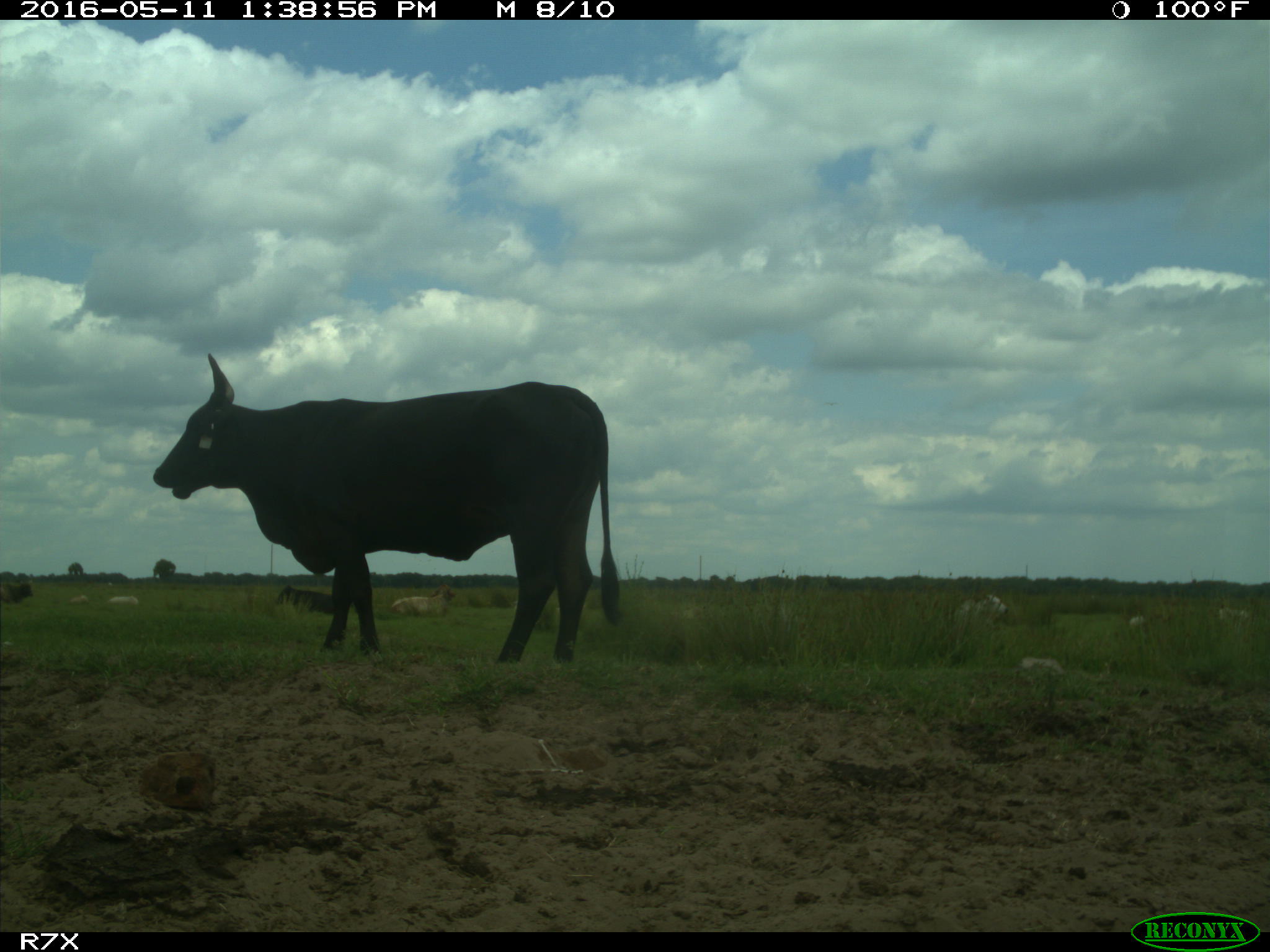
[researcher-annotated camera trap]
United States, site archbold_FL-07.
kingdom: Animalia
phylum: Chordata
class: Mammalia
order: Artiodactyla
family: Bovidae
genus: Bos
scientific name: Bos taurus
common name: domestic cow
Bos taurus (domestic cow).